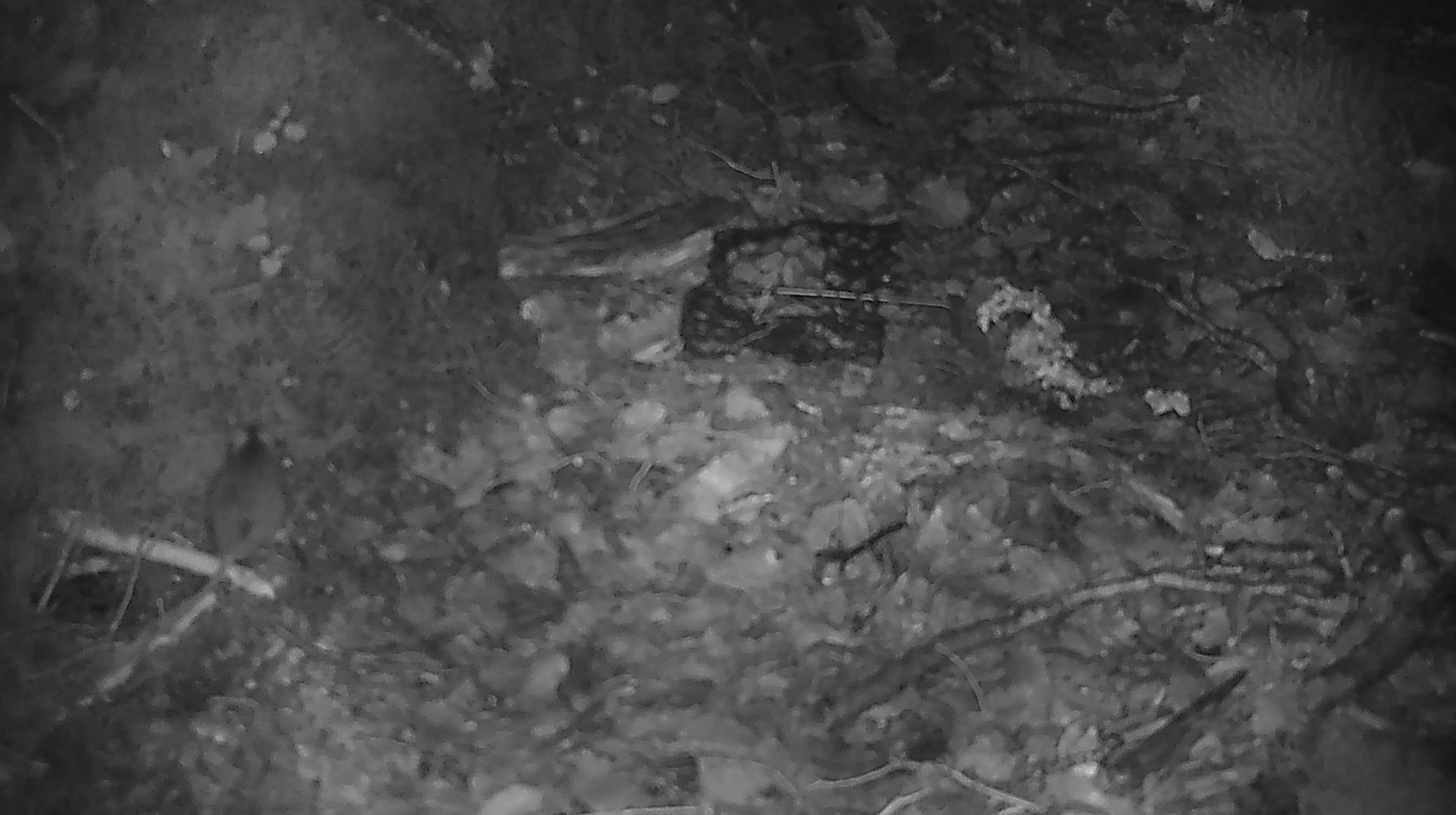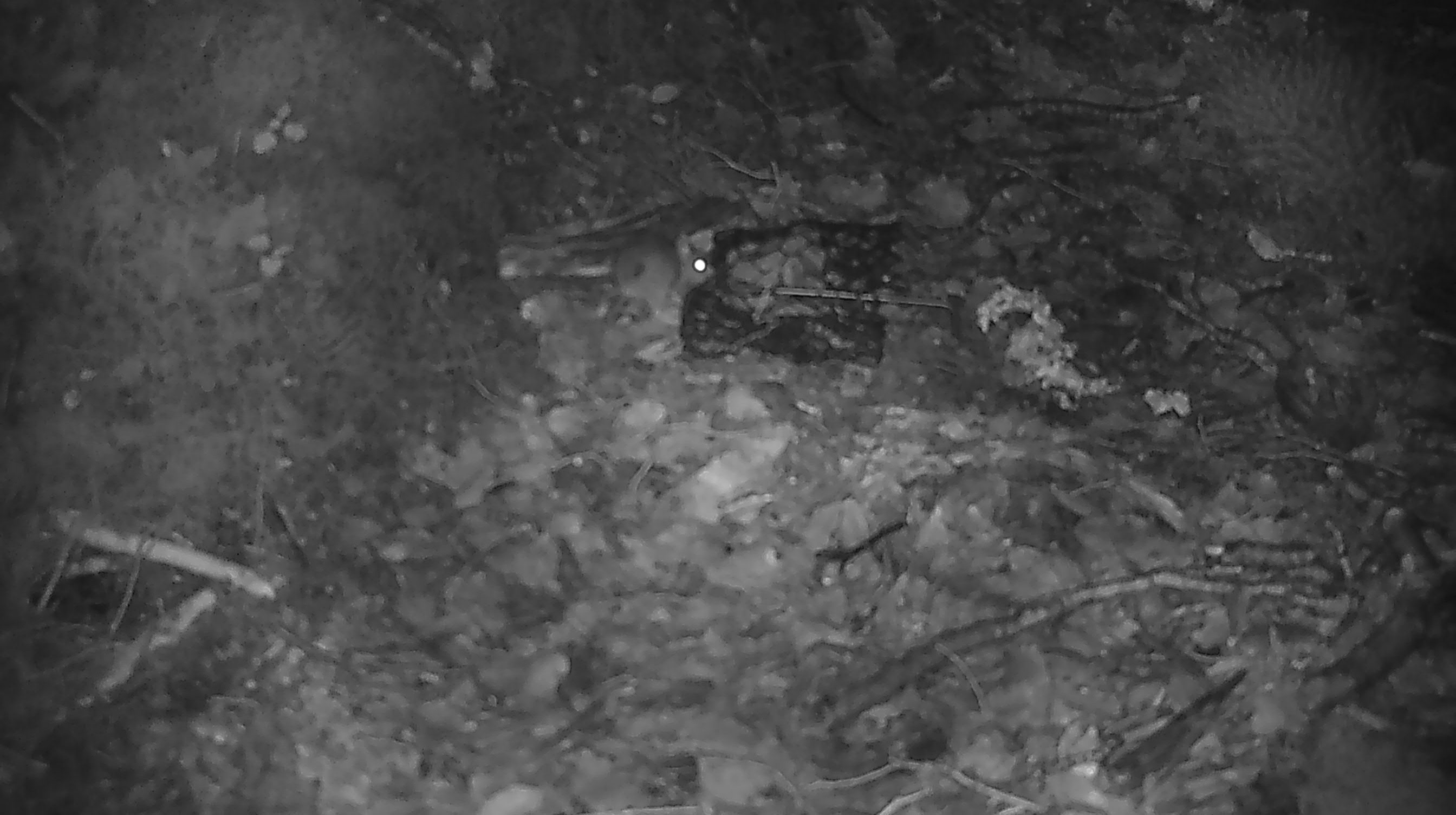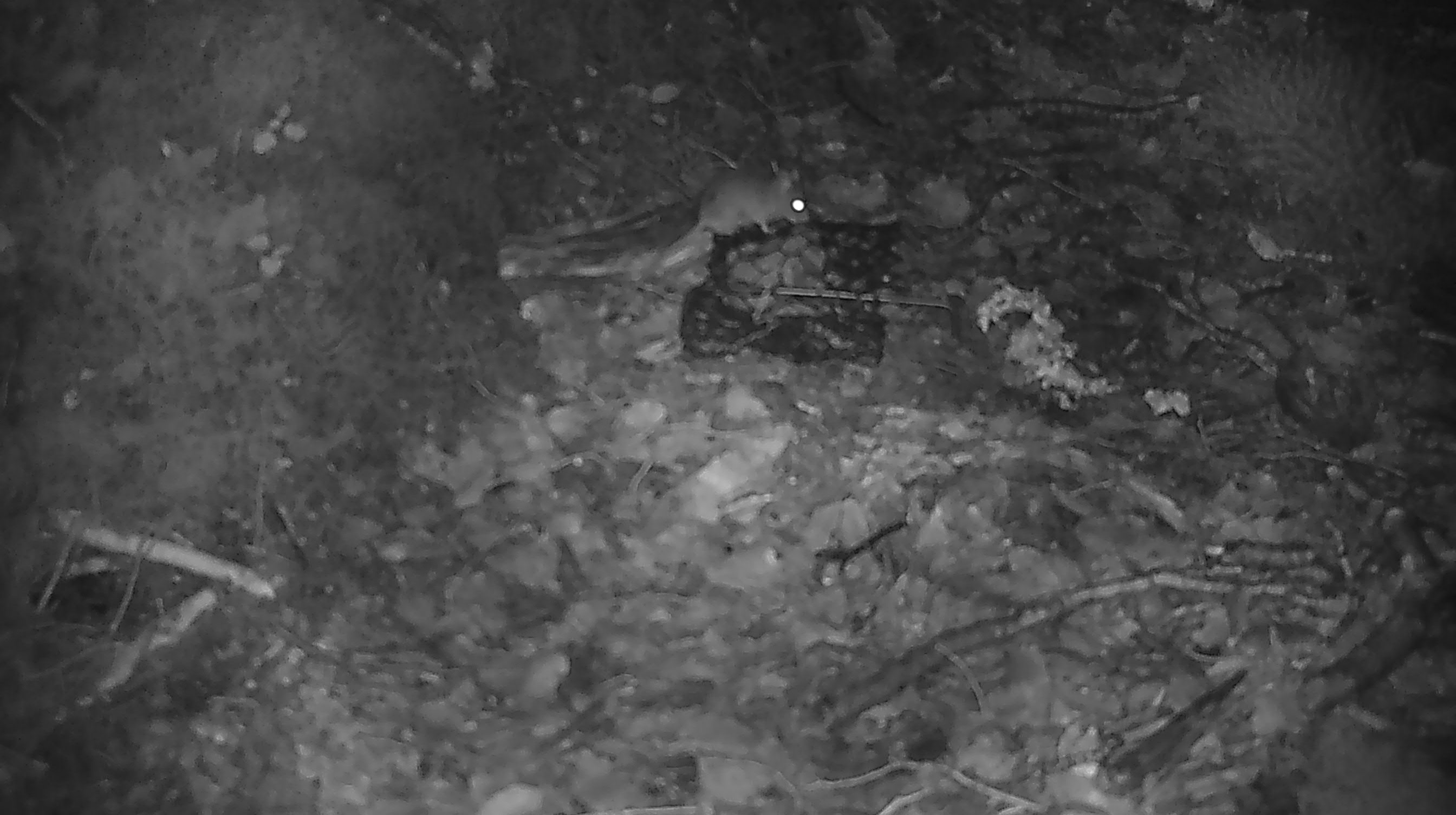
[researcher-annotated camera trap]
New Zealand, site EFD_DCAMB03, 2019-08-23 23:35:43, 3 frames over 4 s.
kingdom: Animalia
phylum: Chordata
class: Mammalia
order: Rodentia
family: Muridae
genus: Mus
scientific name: Mus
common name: mouse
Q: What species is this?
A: Mouse (Mus).